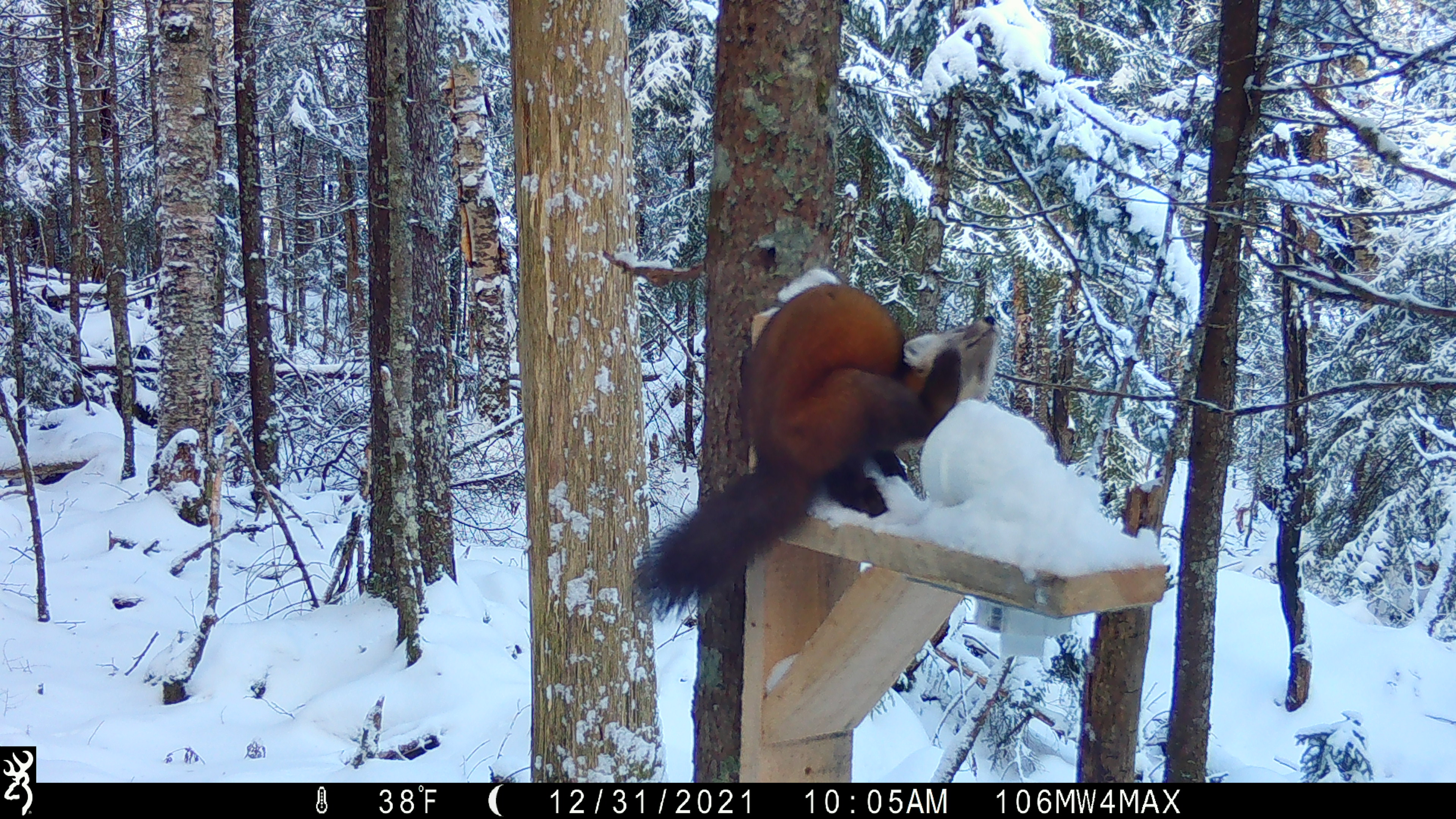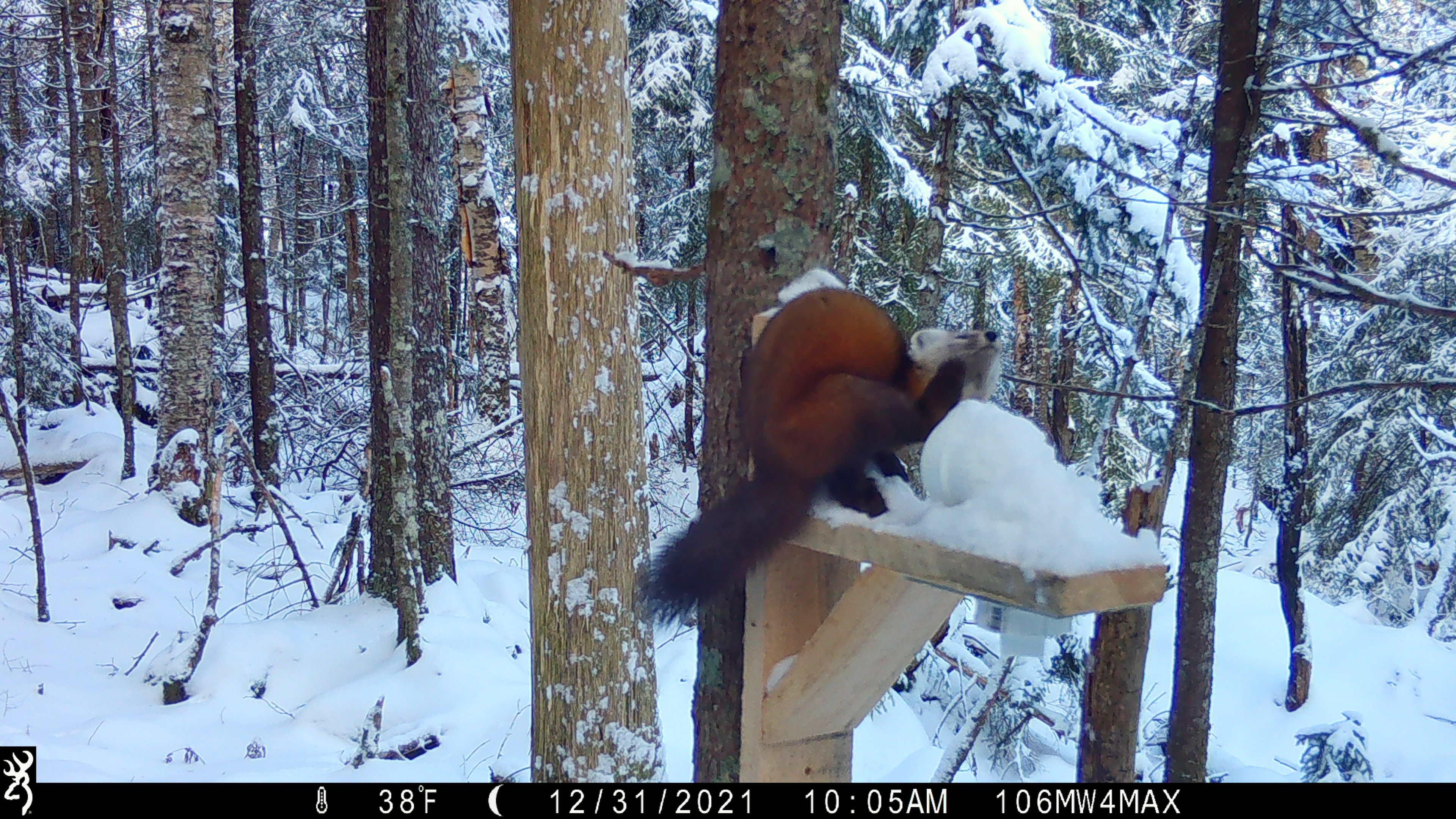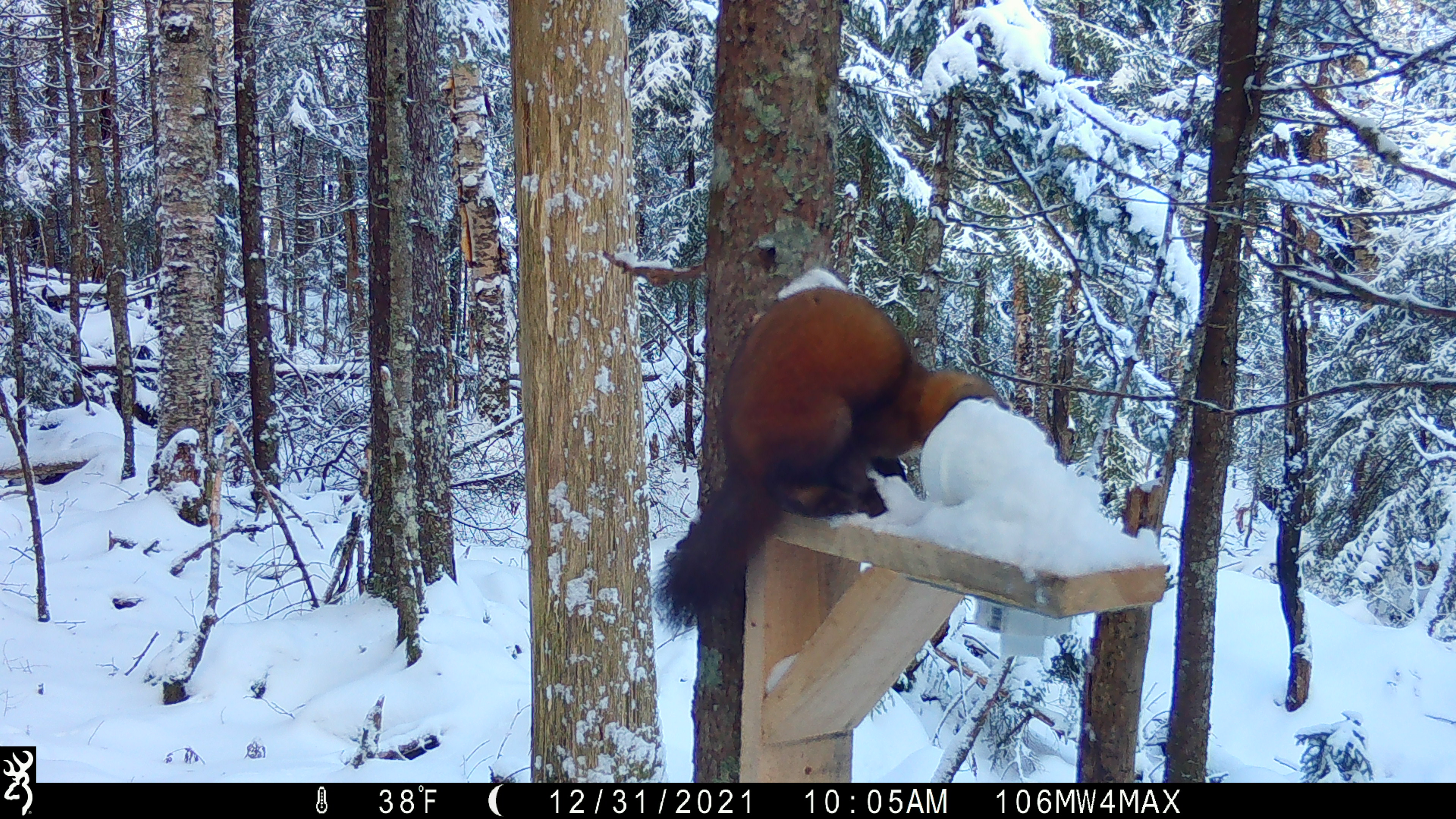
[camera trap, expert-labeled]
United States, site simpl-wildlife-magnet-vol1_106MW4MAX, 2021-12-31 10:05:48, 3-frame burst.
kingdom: Animalia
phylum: Chordata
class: Mammalia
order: Carnivora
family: Mustelidae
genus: Martes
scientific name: Martes americana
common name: american marten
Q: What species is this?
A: American marten (Martes americana).